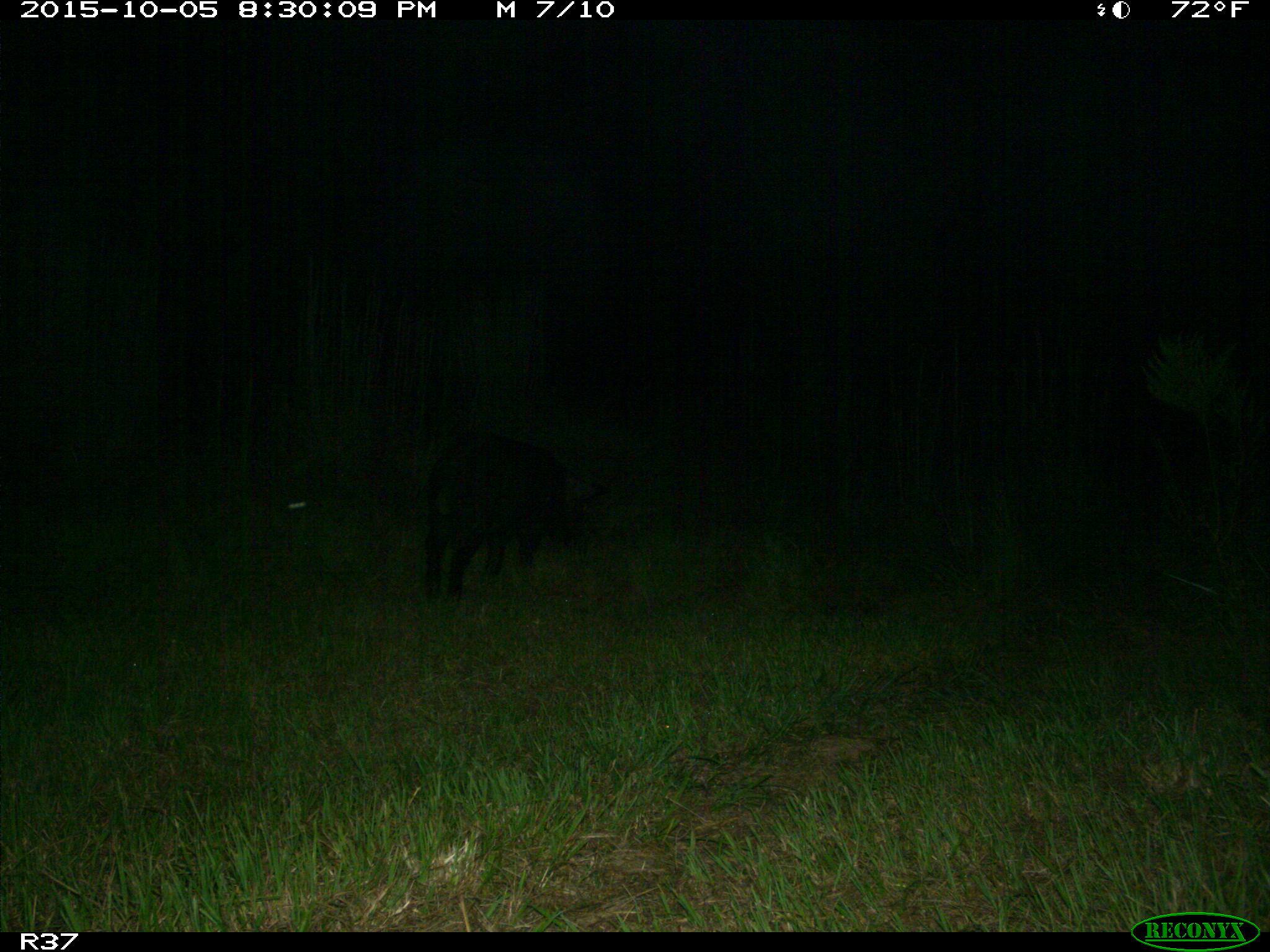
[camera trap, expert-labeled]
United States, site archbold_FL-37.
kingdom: Animalia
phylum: Chordata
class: Mammalia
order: Artiodactyla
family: Suidae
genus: Sus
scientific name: Sus scrofa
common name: wild boar